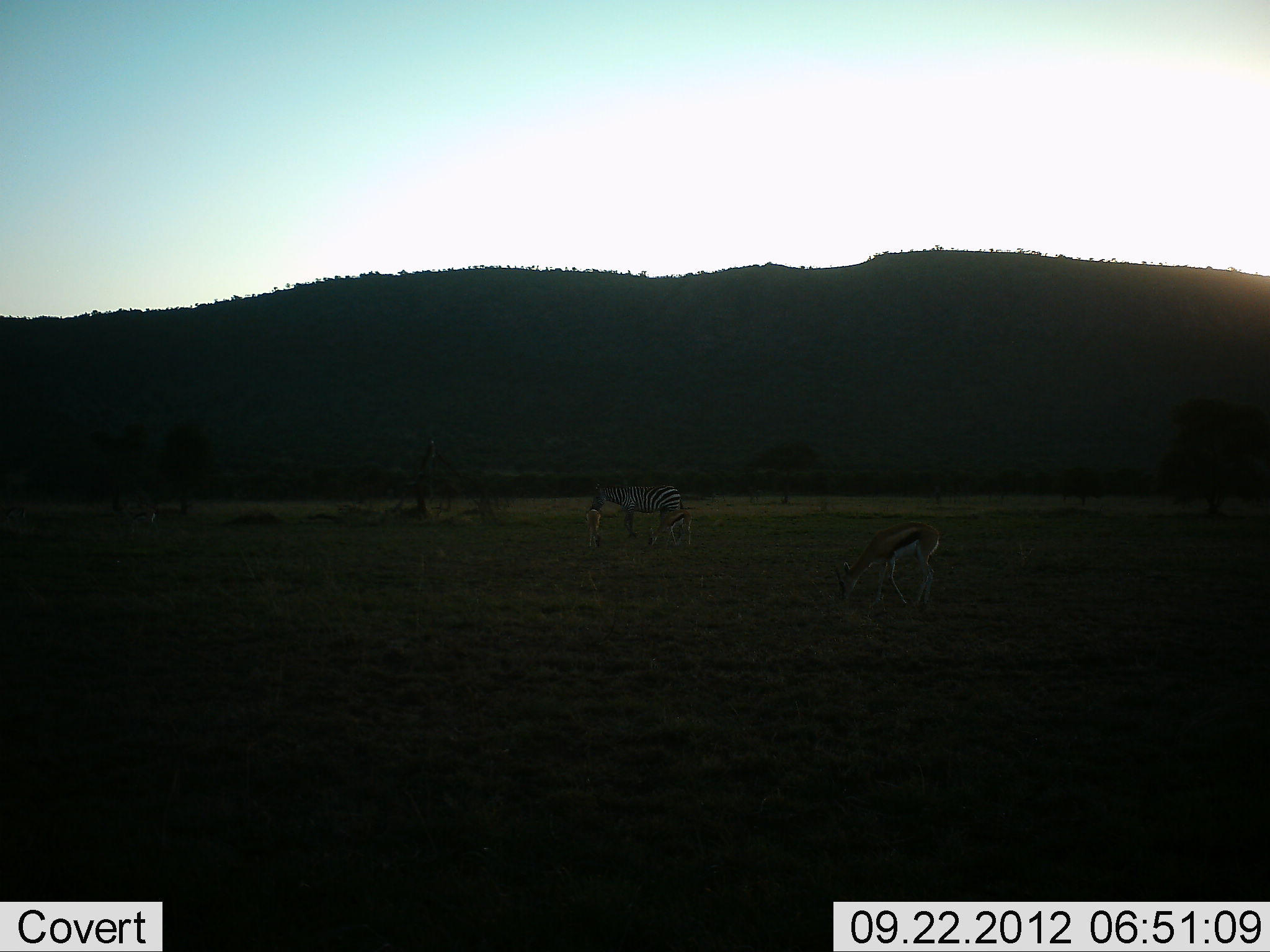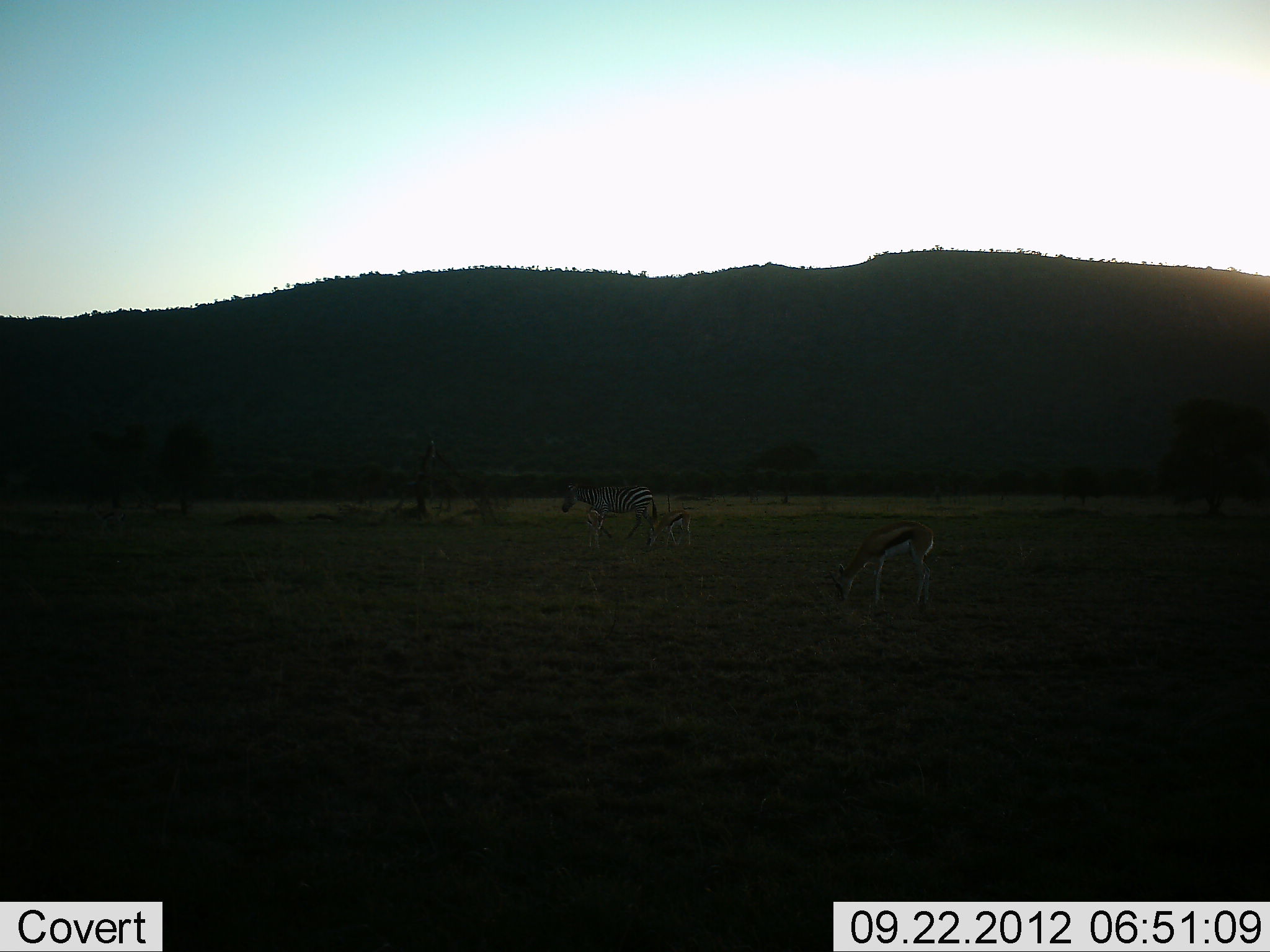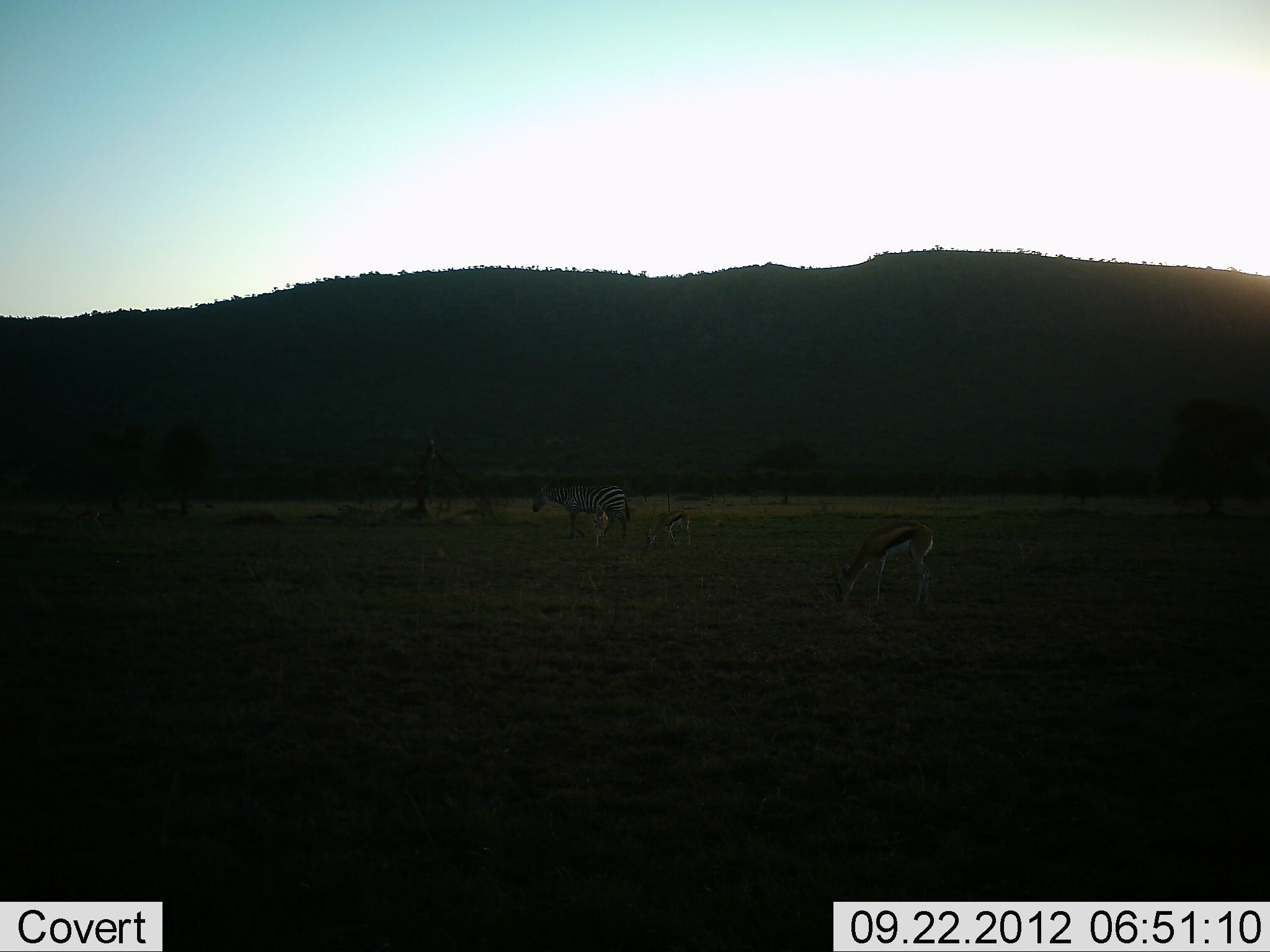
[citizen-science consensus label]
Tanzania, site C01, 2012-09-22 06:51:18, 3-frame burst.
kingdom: Animalia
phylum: Chordata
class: Mammalia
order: Artiodactyla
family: Bovidae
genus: Eudorcas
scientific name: Eudorcas thomsonii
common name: thomson's gazelle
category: gazellethomsons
Gazellethomsons (thomson's gazelle) (Eudorcas thomsonii), count 2. Behavior (volunteer vote fractions): standing 30%, resting 0%, moving 10%, interacting 0%. Young present (vote fraction): 0%. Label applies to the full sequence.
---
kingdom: Animalia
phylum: Chordata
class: Mammalia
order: Perissodactyla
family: Equidae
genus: Equus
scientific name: Equus quagga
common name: plains zebra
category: zebra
Zebra (plains zebra) (Equus quagga), count 1. Behavior (volunteer vote fractions): standing 0%, resting 0%, moving 100%, interacting 0%. Young present (vote fraction): 0%. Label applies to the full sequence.